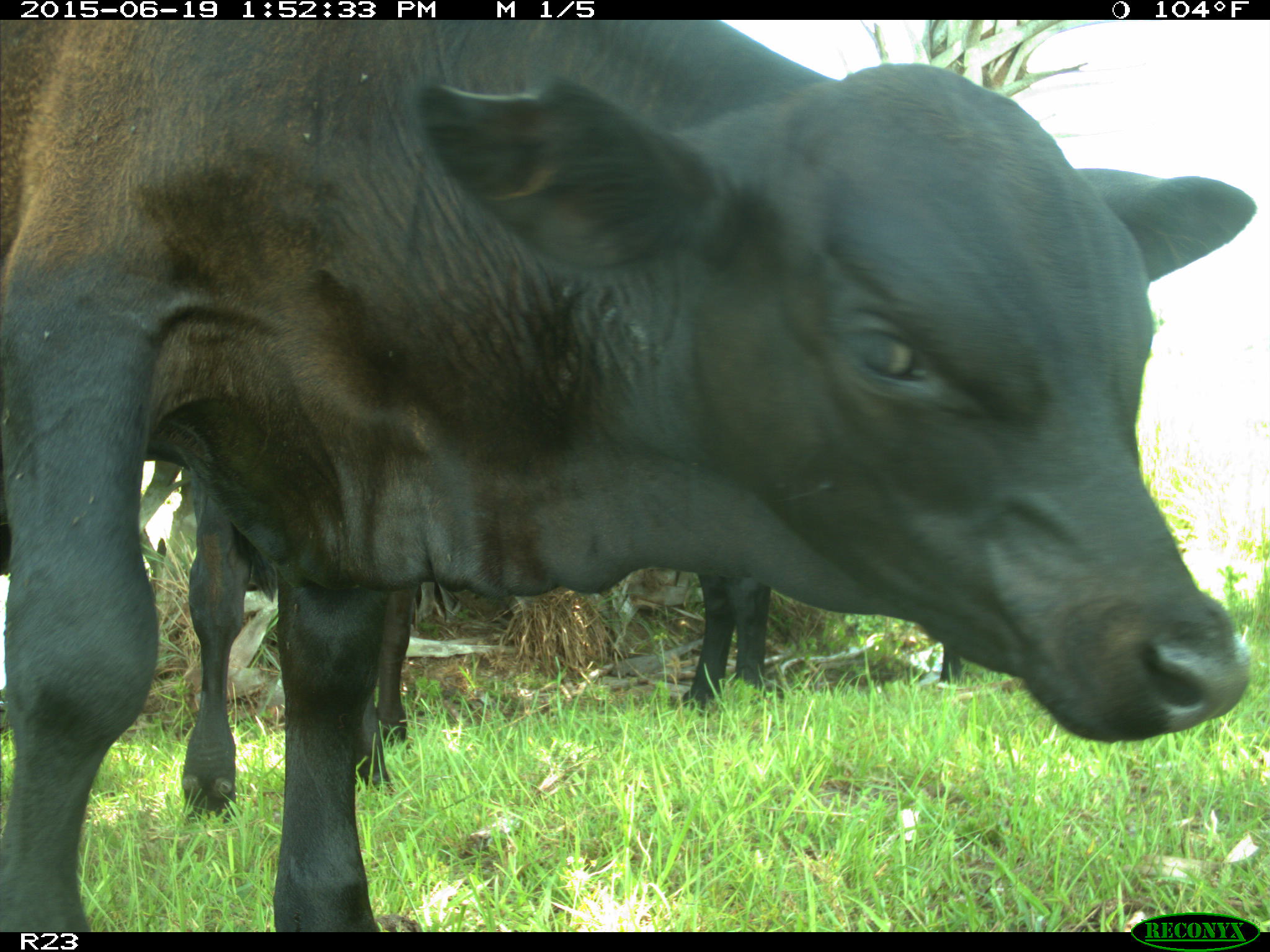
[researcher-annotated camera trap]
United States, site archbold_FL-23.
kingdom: Animalia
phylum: Chordata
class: Mammalia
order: Artiodactyla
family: Suidae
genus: Sus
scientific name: Sus scrofa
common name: wild boar